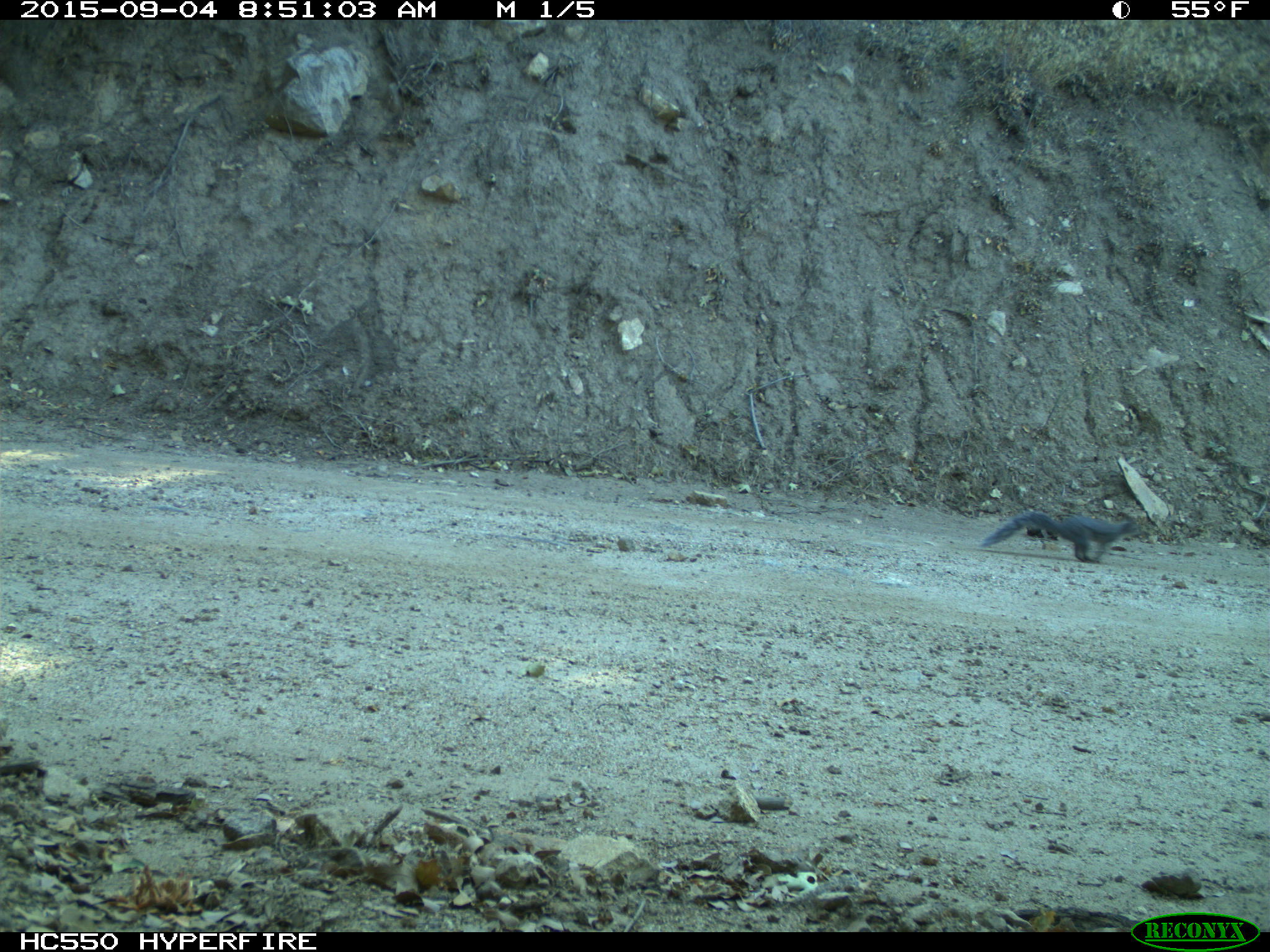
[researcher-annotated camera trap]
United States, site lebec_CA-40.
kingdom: Animalia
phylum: Chordata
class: Mammalia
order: Rodentia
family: Sciuridae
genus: Sciurus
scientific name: Sciurus carolinensis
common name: eastern gray squirrel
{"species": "Sciurus carolinensis (eastern gray squirrel)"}